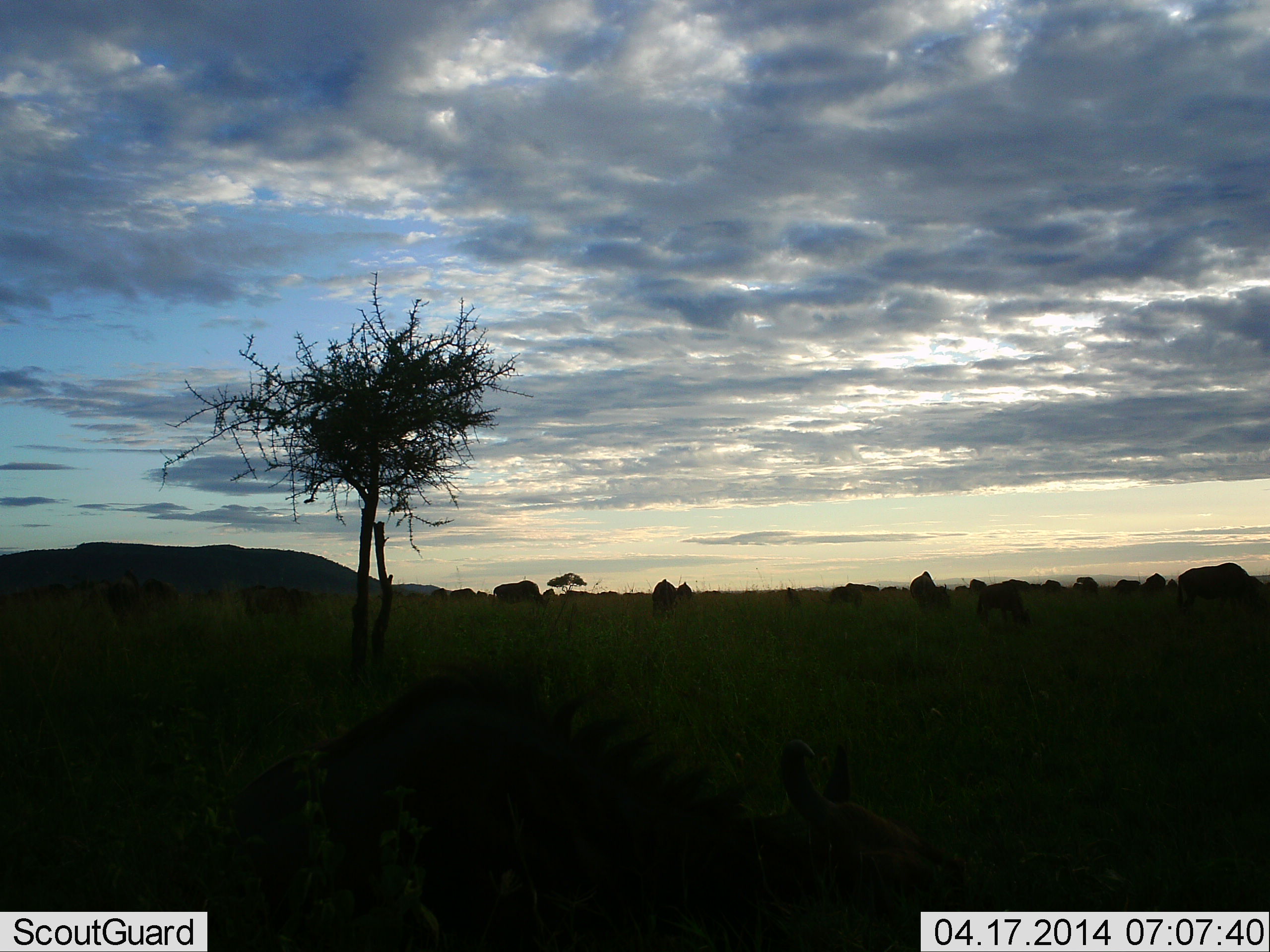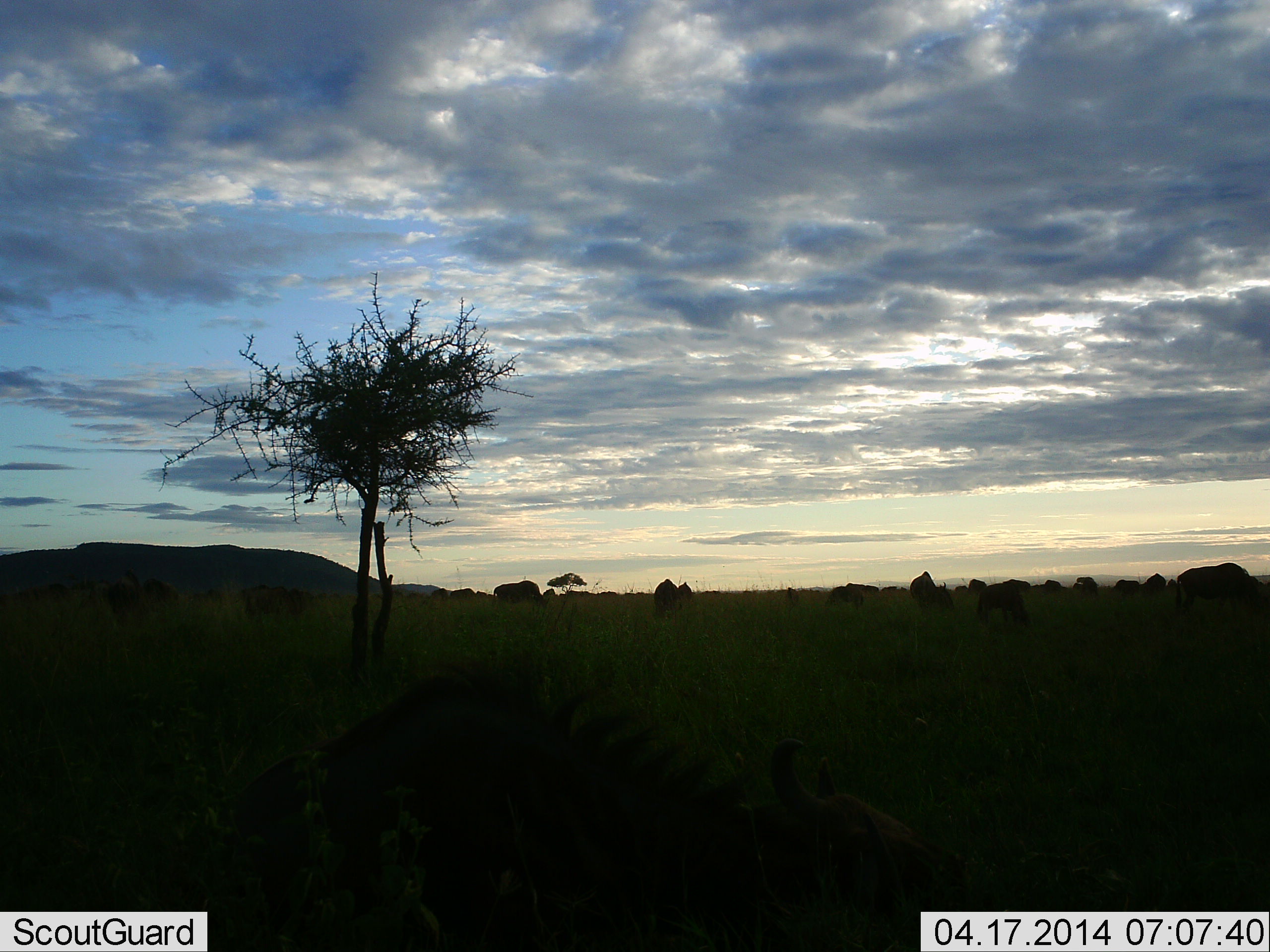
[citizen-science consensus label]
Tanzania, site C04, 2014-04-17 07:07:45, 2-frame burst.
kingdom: Animalia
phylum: Chordata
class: Mammalia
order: Artiodactyla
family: Bovidae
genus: Connochaetes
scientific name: Connochaetes taurinus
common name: blue wildebeest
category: wildebeest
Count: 11-50.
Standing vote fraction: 50%.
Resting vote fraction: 30%.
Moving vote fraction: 10%.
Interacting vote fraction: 0%.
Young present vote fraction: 10%.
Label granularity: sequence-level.